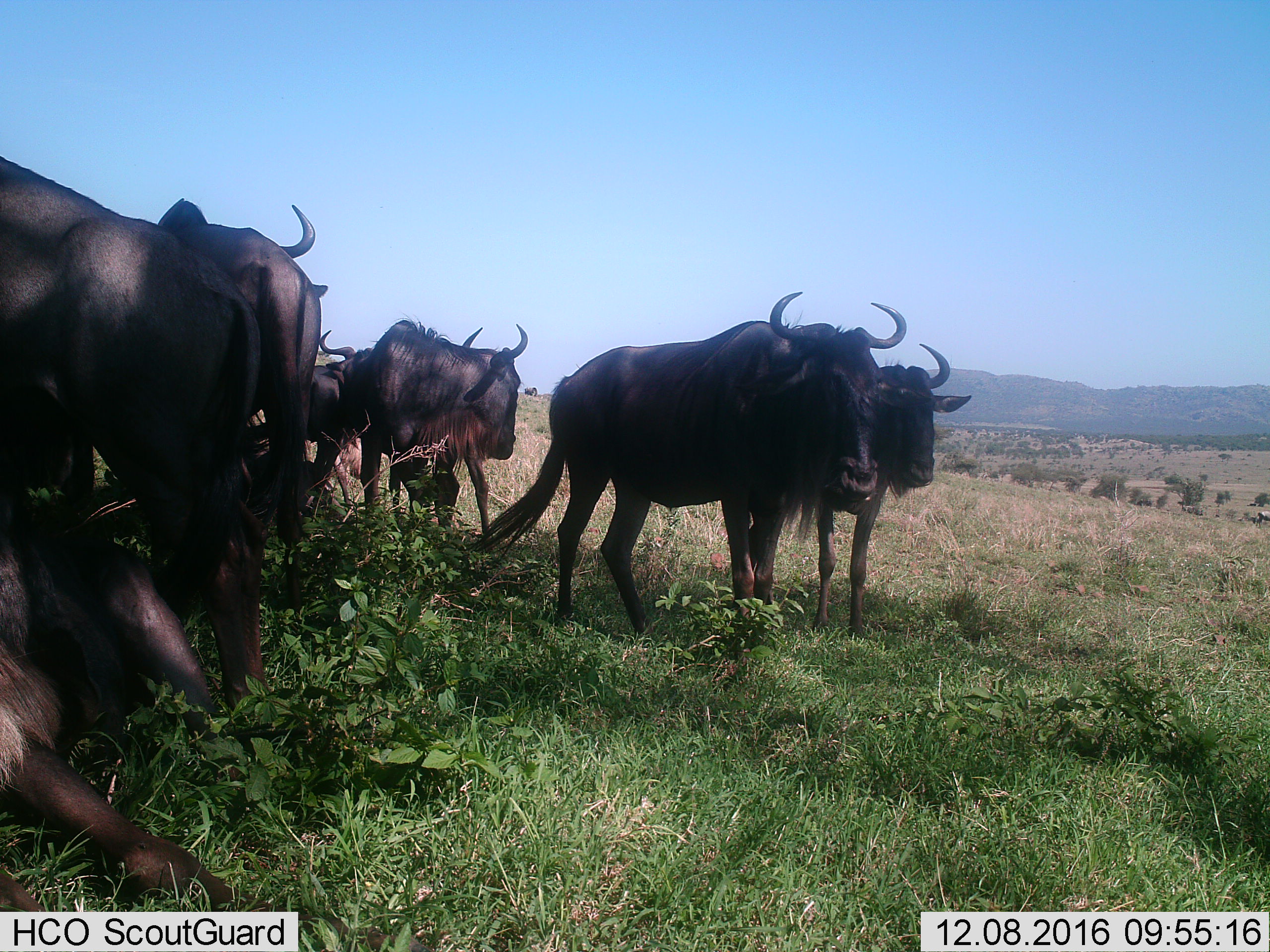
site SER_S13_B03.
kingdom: Animalia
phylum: Chordata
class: Mammalia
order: Artiodactyla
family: Bovidae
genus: Connochaetes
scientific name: Connochaetes taurinus taurinus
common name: blue wildebeest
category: wildebeestblue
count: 8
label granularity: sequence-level